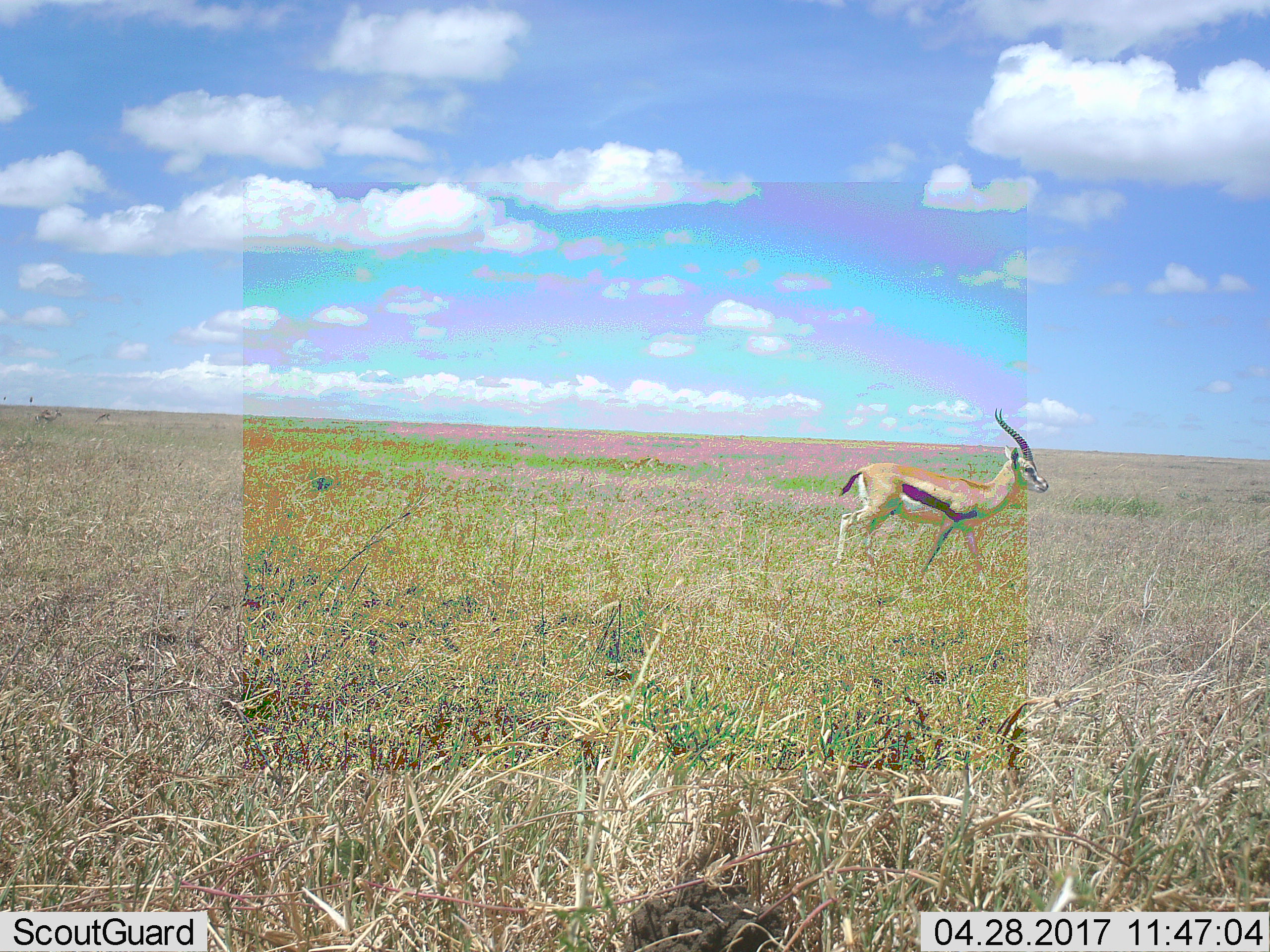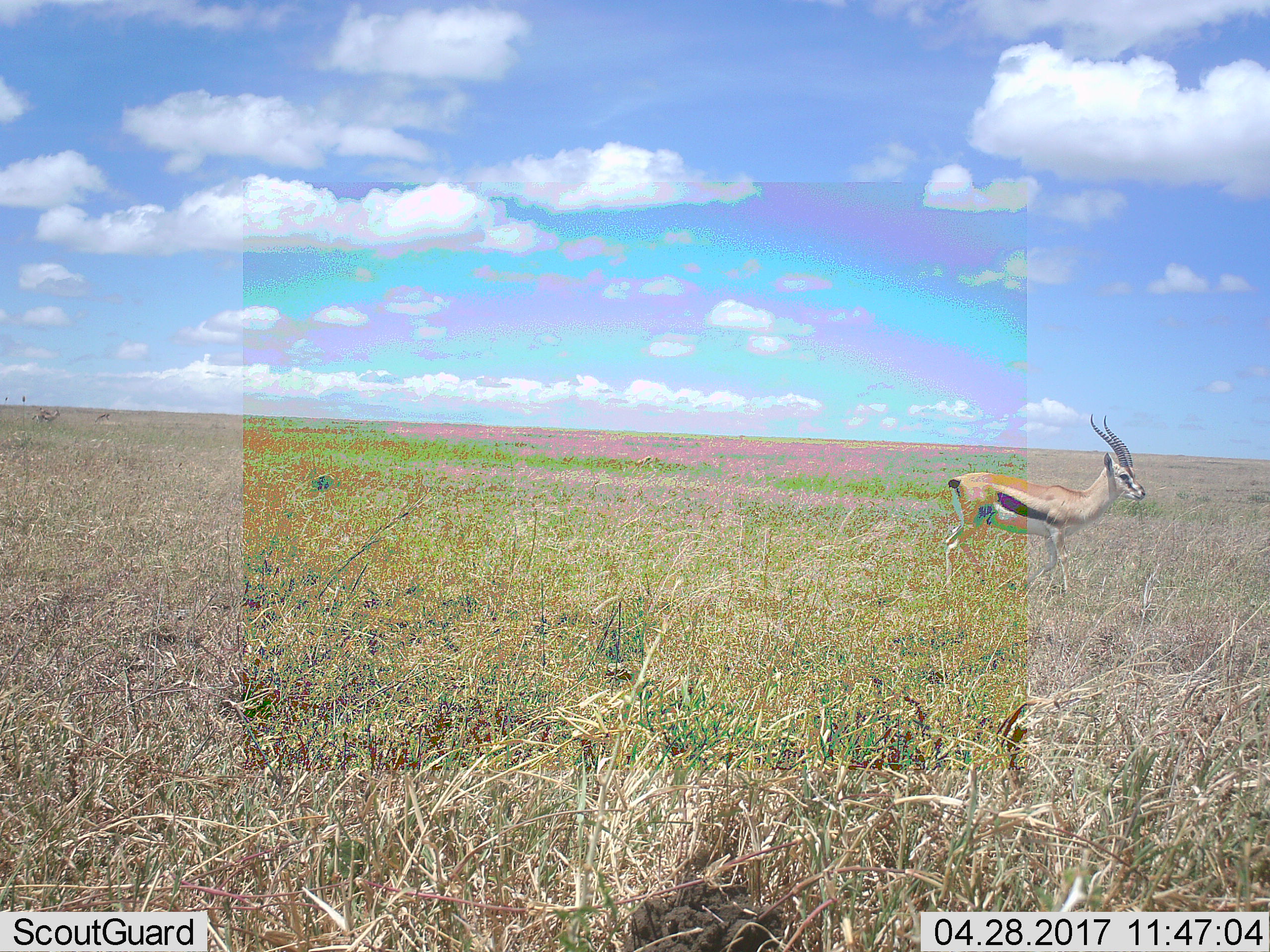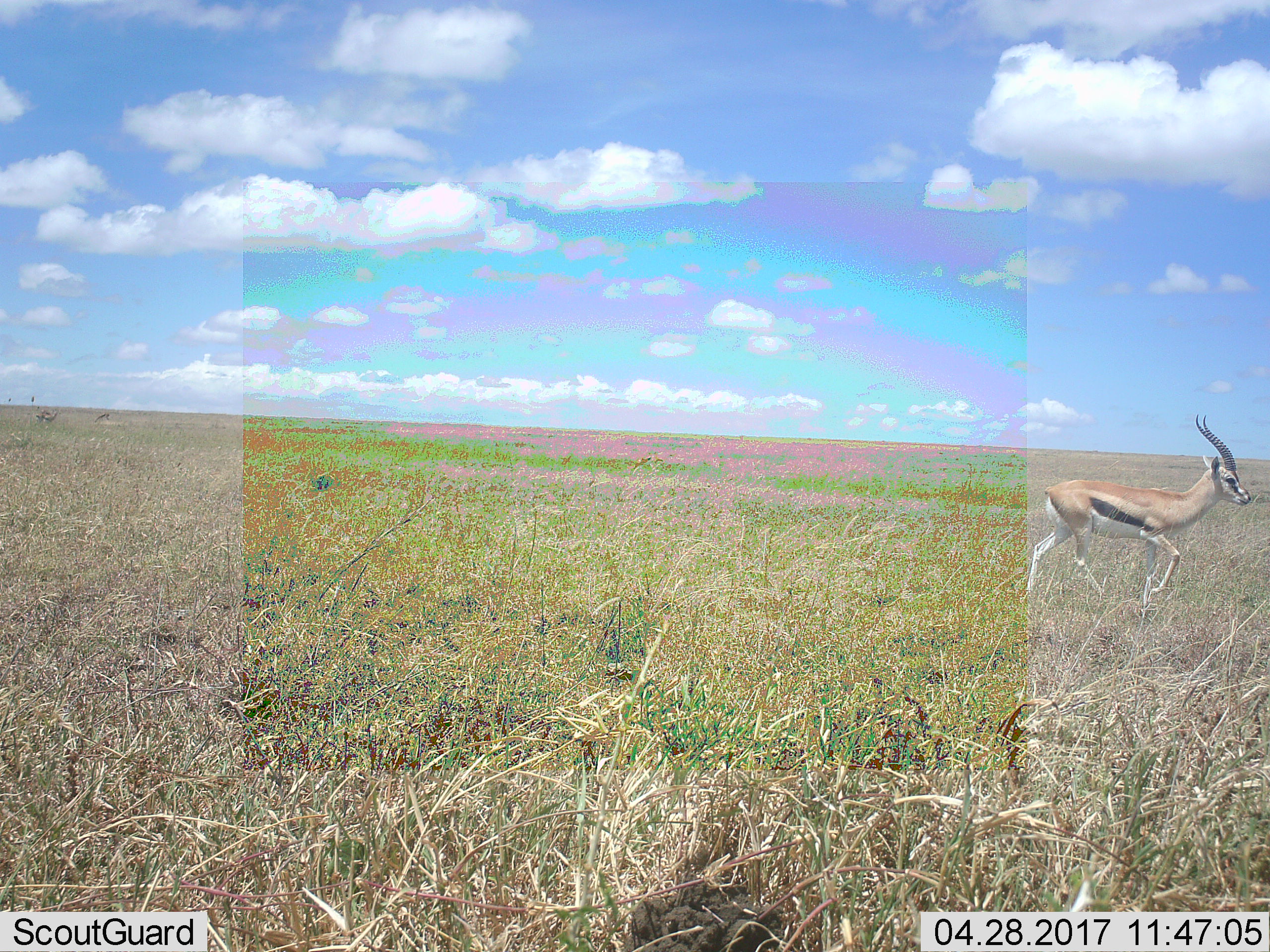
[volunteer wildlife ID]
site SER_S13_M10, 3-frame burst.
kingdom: Animalia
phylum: Chordata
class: Mammalia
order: Artiodactyla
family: Bovidae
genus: Eudorcas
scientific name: Eudorcas thomsonii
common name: thomson's gazelle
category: gazellethomsons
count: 1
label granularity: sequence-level